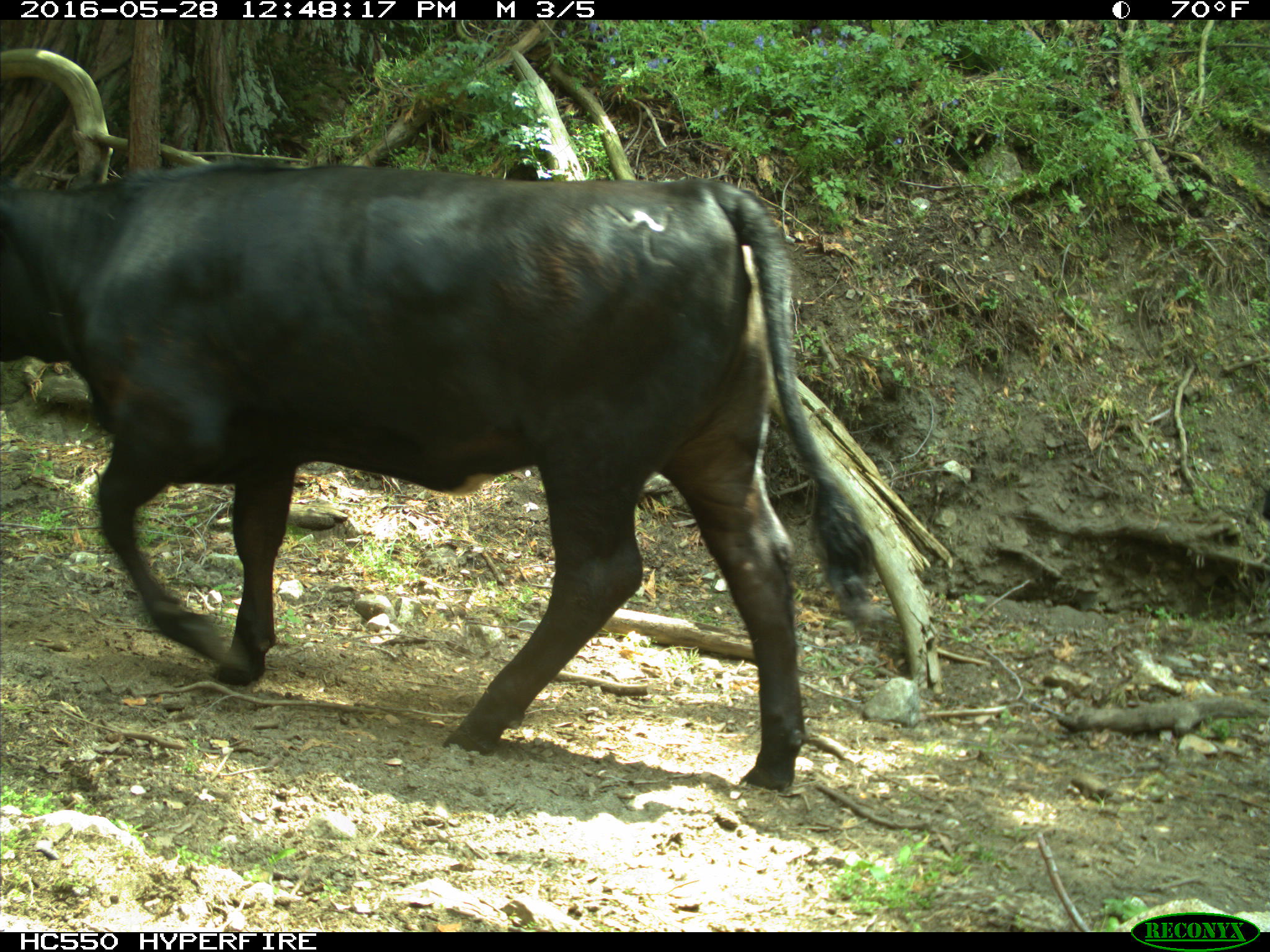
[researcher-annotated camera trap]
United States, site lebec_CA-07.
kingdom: Animalia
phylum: Chordata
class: Mammalia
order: Artiodactyla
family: Bovidae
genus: Bos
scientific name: Bos taurus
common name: domestic cow